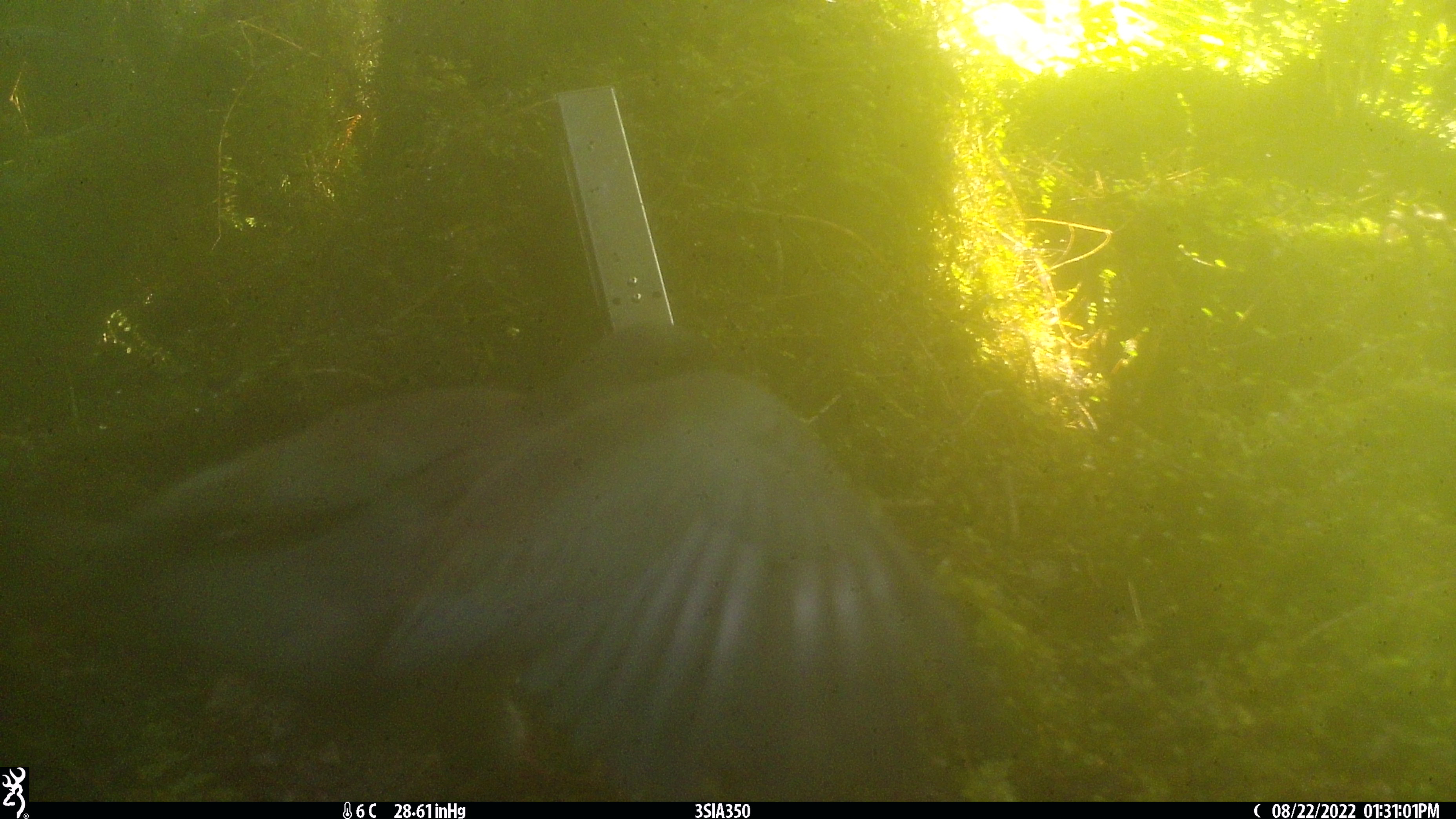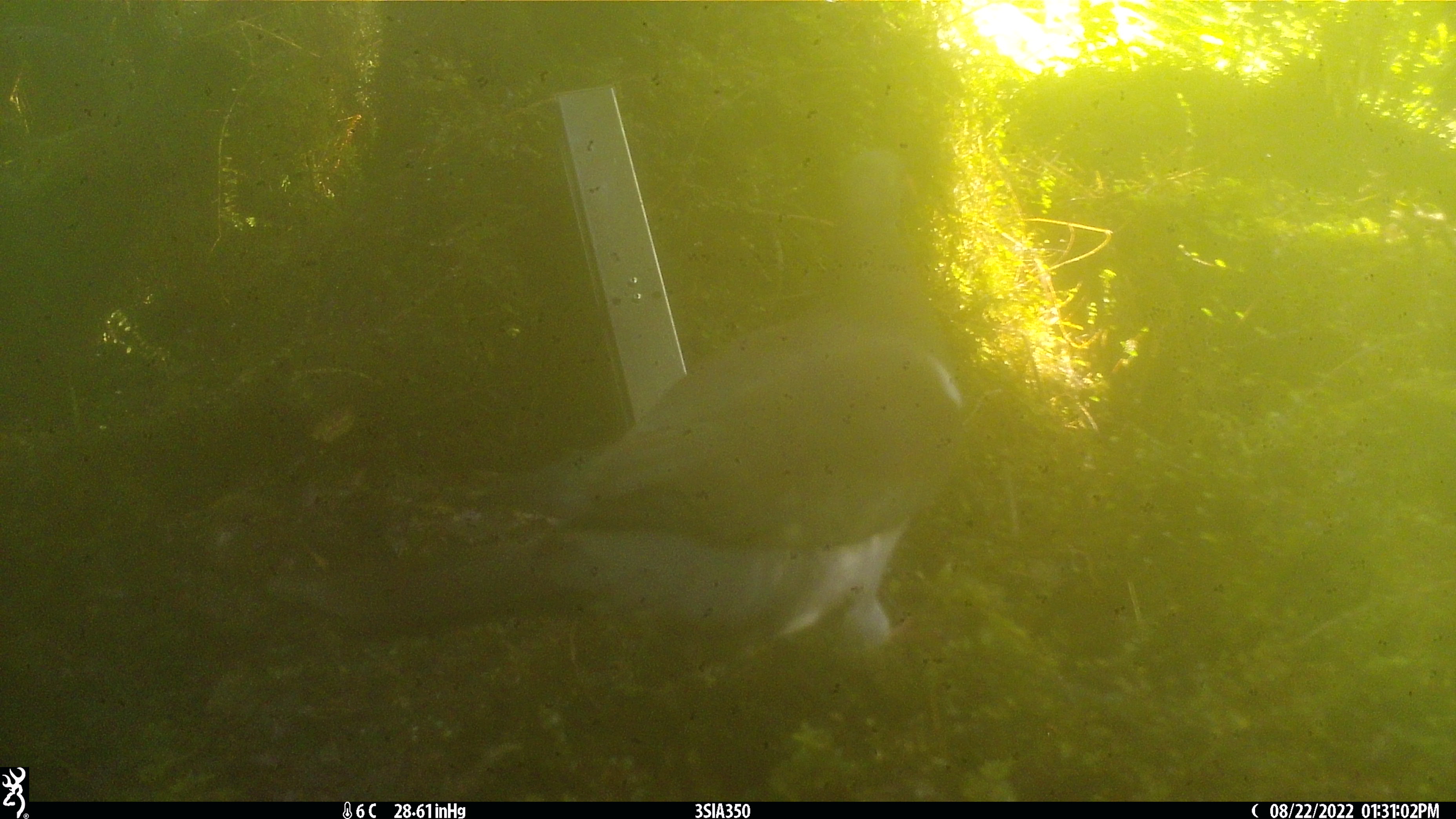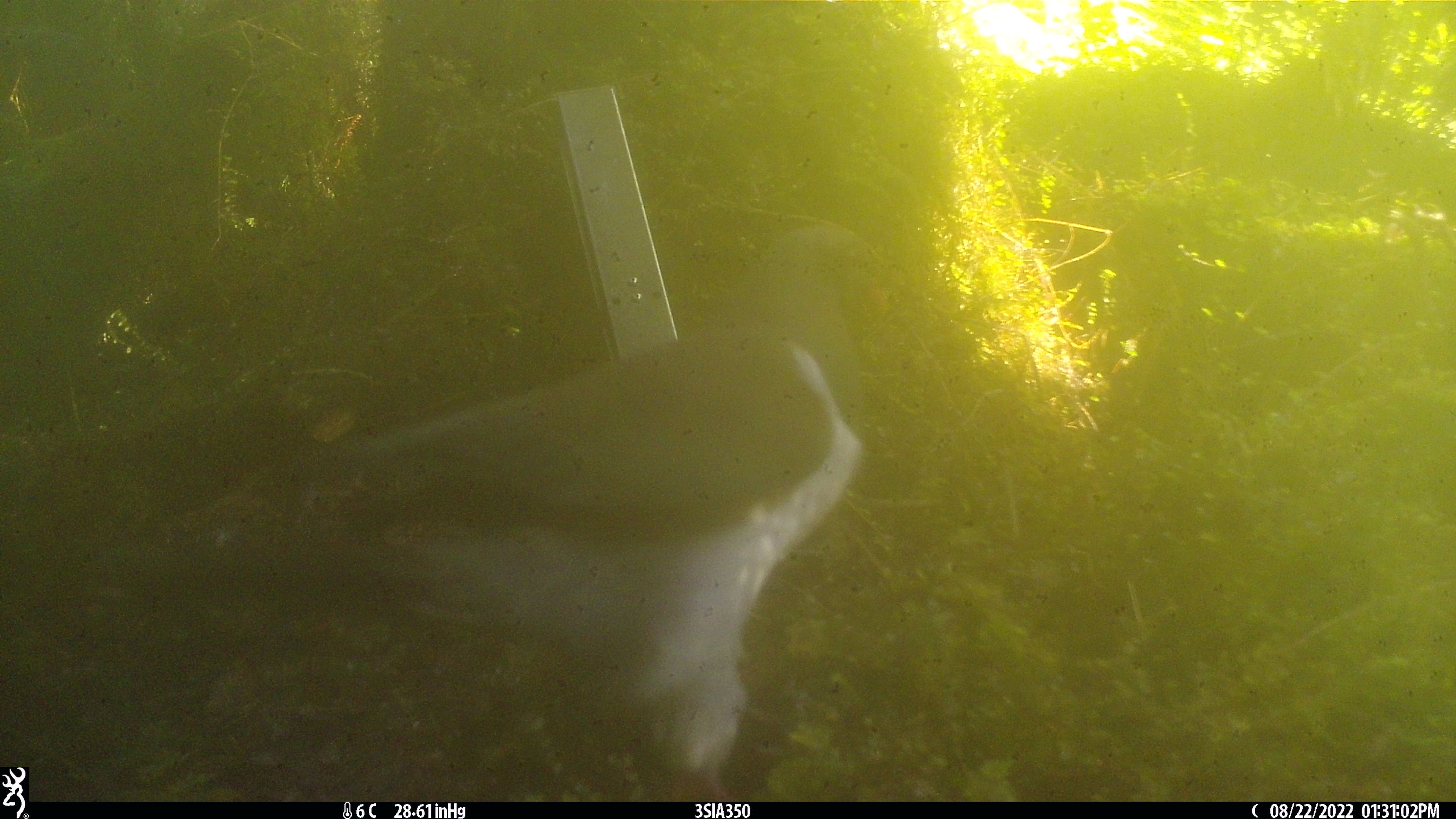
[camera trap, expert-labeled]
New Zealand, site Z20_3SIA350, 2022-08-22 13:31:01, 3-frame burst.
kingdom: Animalia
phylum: Chordata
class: Aves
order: Columbiformes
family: Columbidae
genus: Hemiphaga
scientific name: Hemiphaga novaeseelandiae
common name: new zealand pigeon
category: kereru